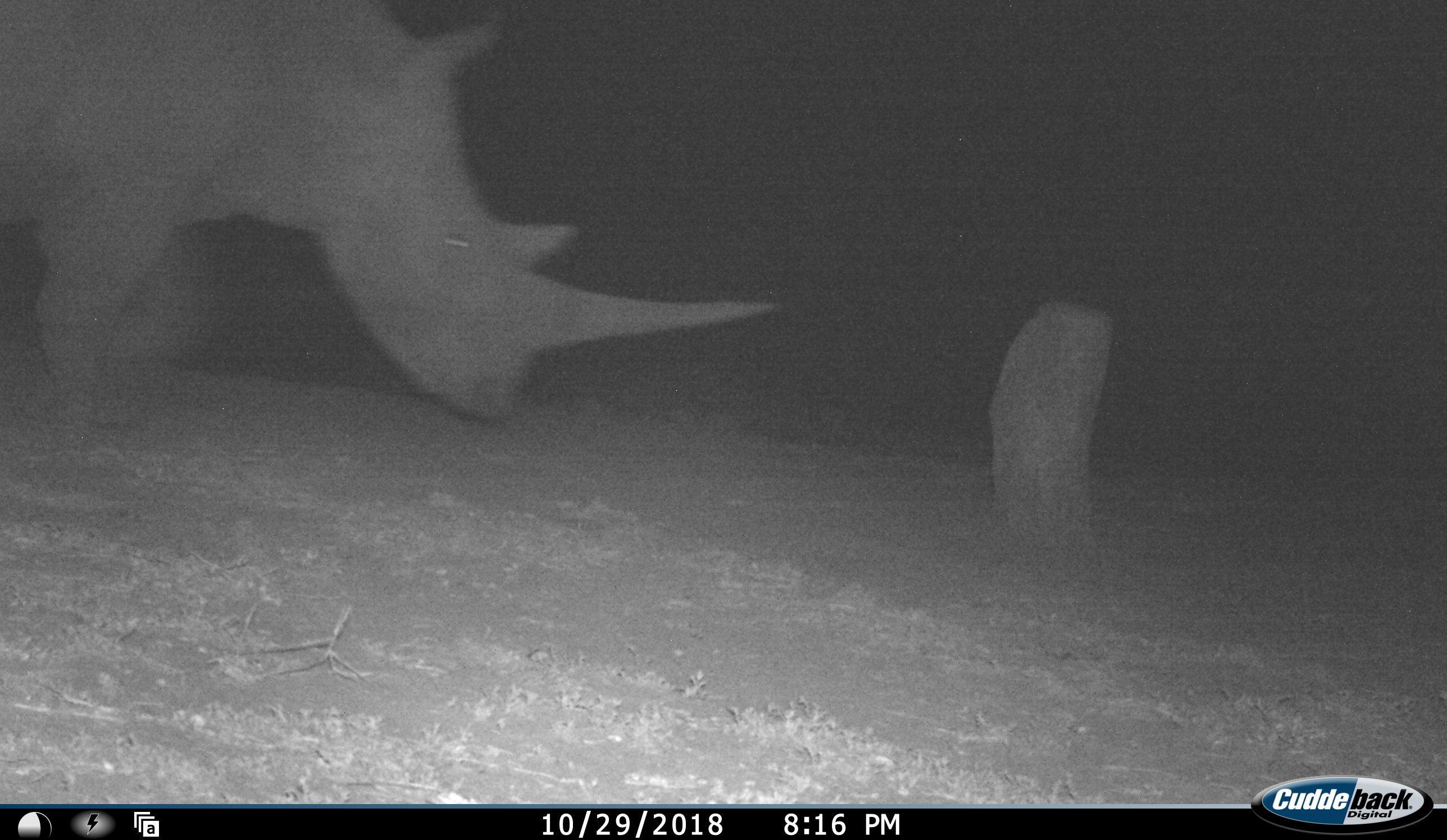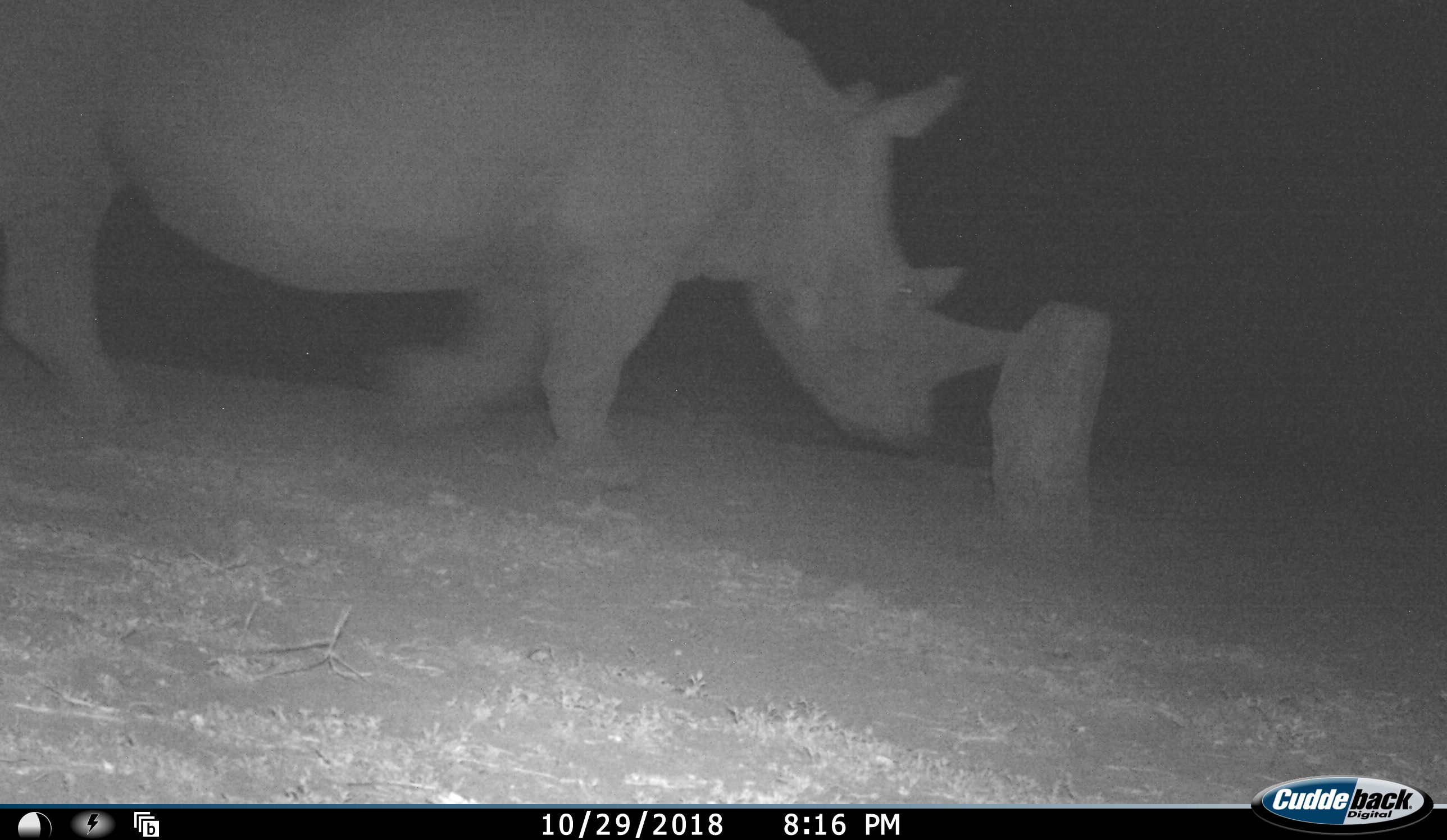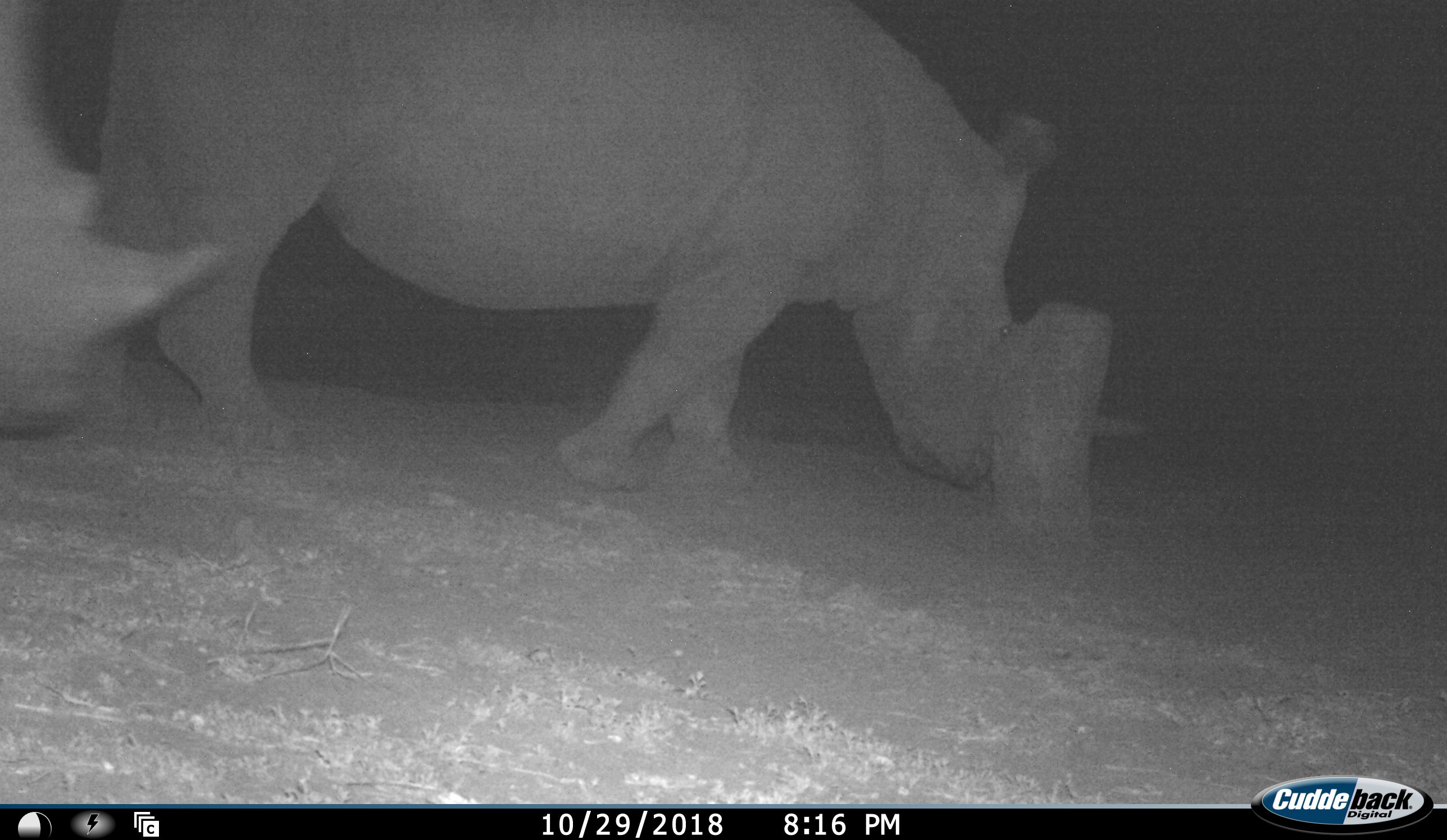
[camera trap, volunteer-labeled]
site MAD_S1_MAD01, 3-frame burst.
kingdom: Animalia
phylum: Chordata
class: Mammalia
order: Perissodactyla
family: Rhinocerotidae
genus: Ceratotherium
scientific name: Ceratotherium simum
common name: white rhinoceros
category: rhinoceroswhite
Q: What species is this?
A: Rhinoceroswhite (white rhinoceros) (Ceratotherium simum).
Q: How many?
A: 2.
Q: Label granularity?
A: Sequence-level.